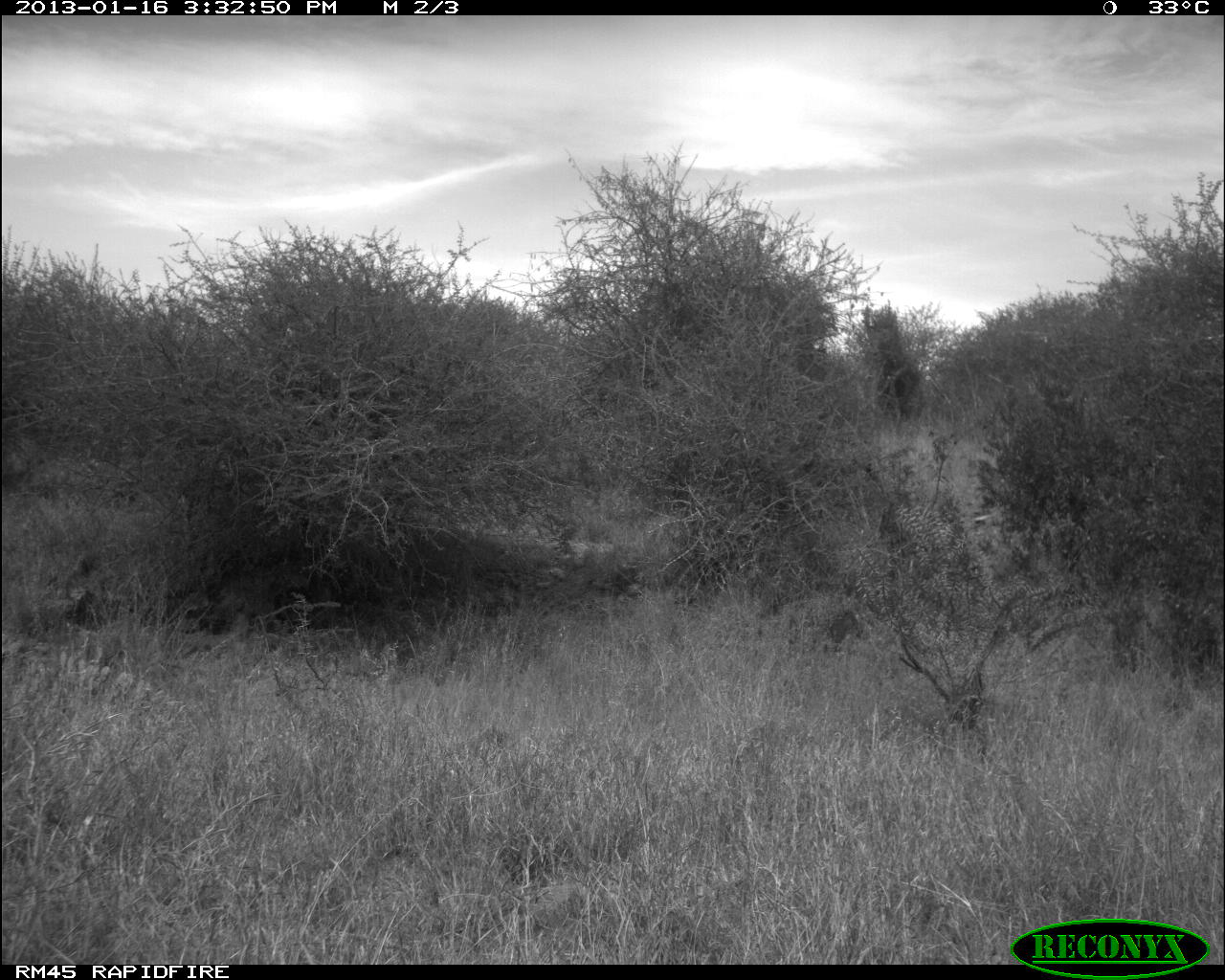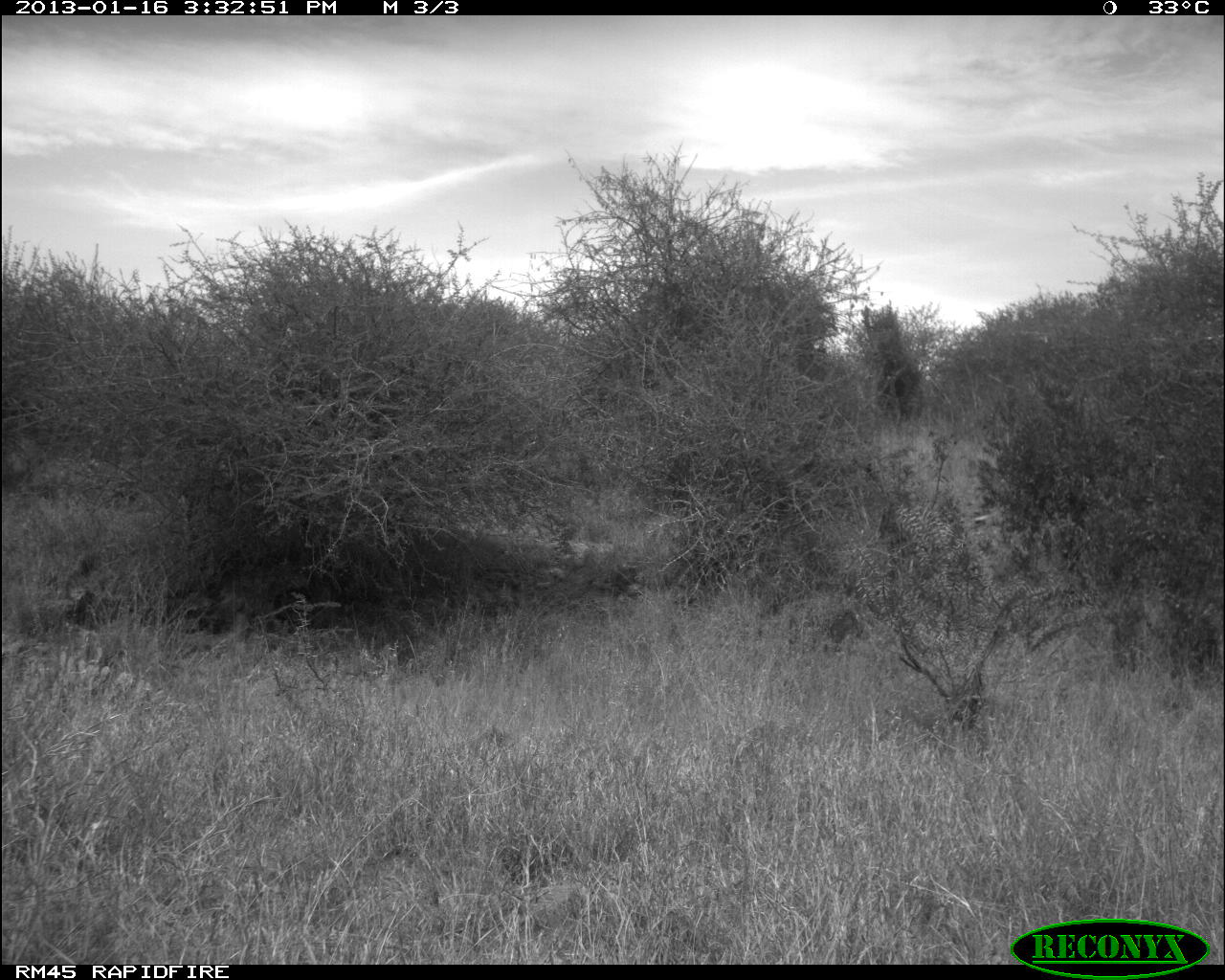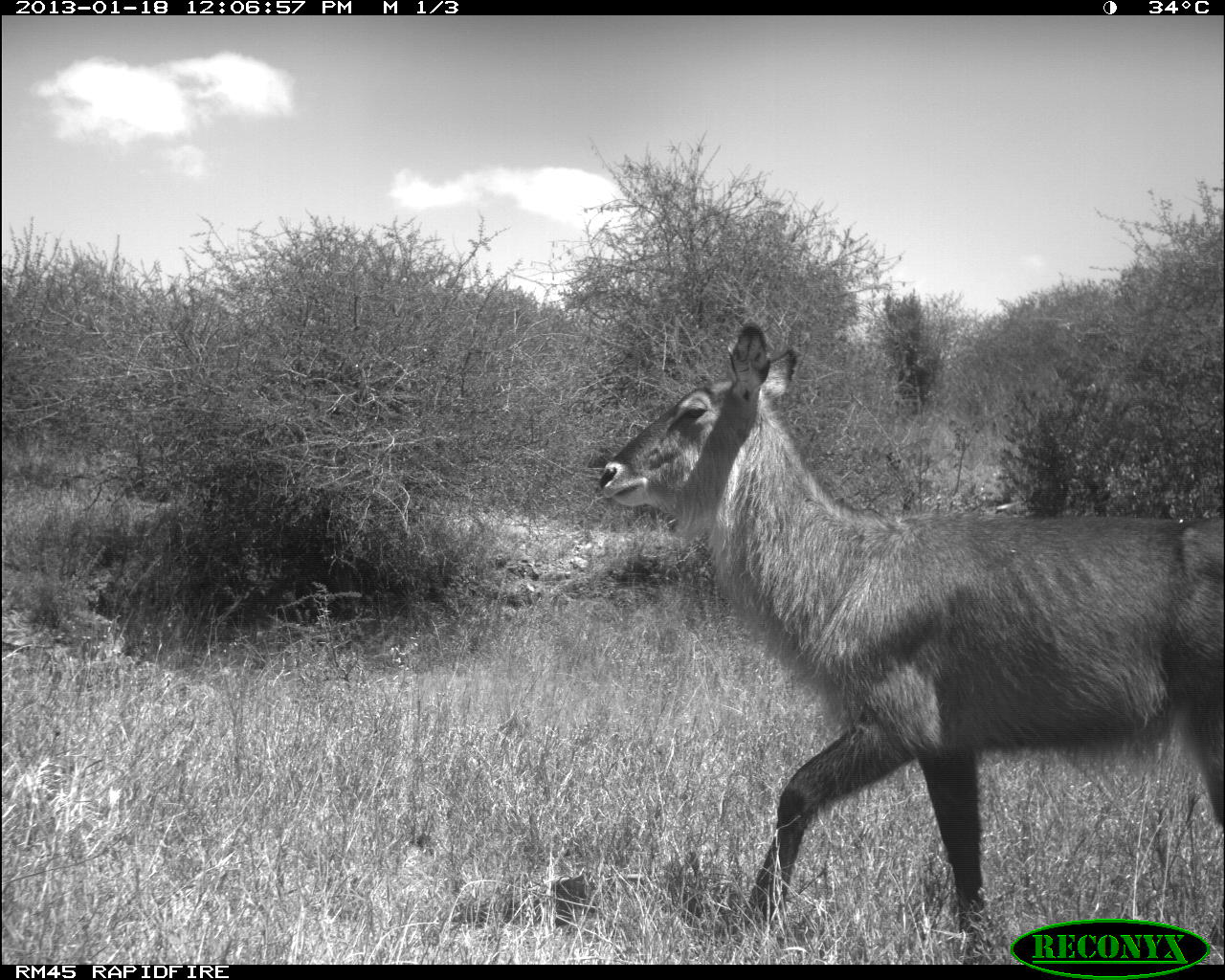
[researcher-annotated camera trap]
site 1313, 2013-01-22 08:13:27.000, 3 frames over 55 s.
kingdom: Animalia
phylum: Chordata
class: Mammalia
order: Artiodactyla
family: Bovidae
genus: Syncerus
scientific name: Syncerus caffer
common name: african buffalo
Syncerus caffer (african buffalo), count 1.